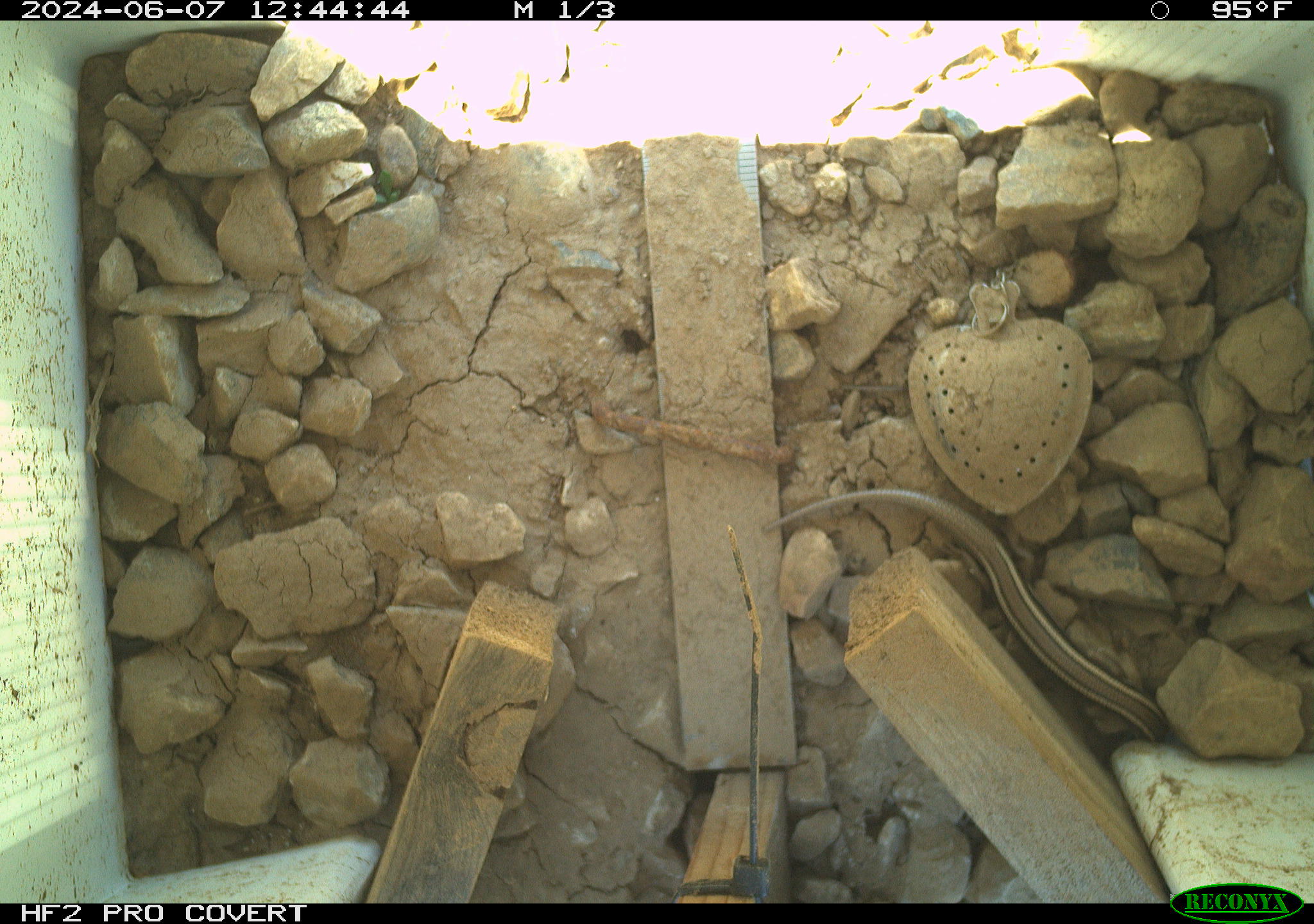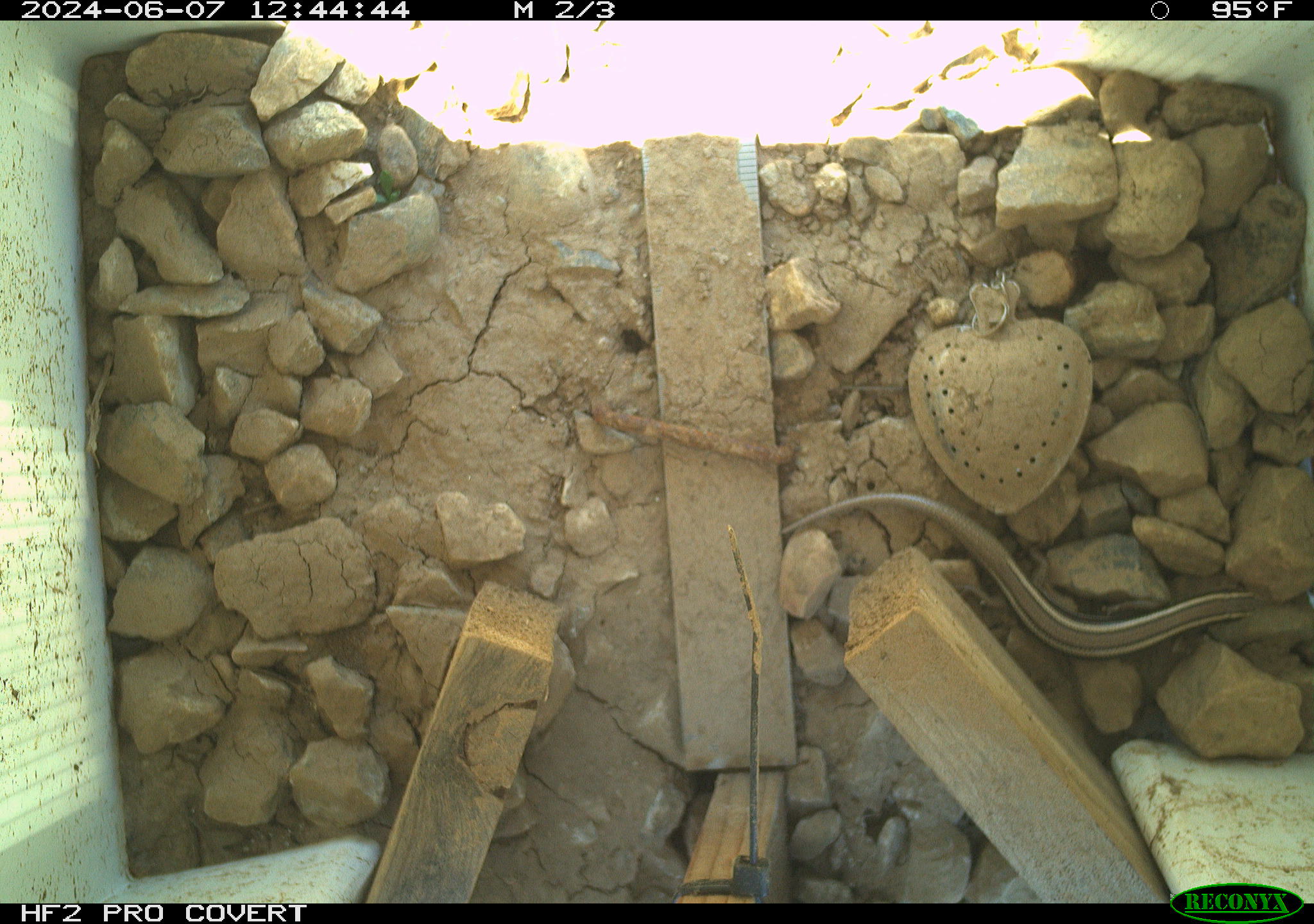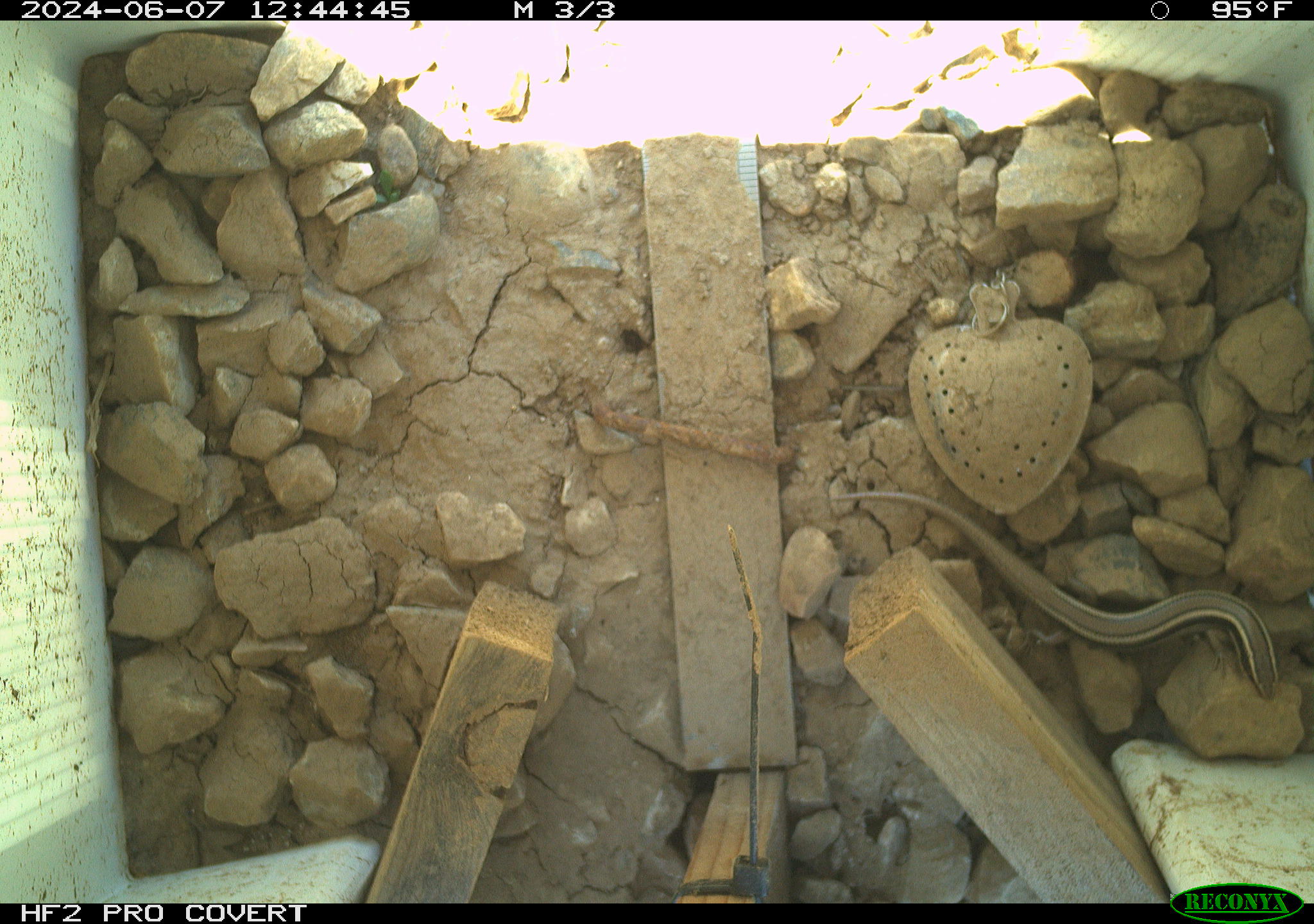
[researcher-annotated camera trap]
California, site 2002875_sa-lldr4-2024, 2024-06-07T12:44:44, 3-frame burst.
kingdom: Animalia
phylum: Chordata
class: Reptilia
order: Squamata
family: Scincidae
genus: Plestiodon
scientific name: Plestiodon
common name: blue-tailed skinks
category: plestiodon species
Plestiodon species (blue-tailed skinks) (Plestiodon).